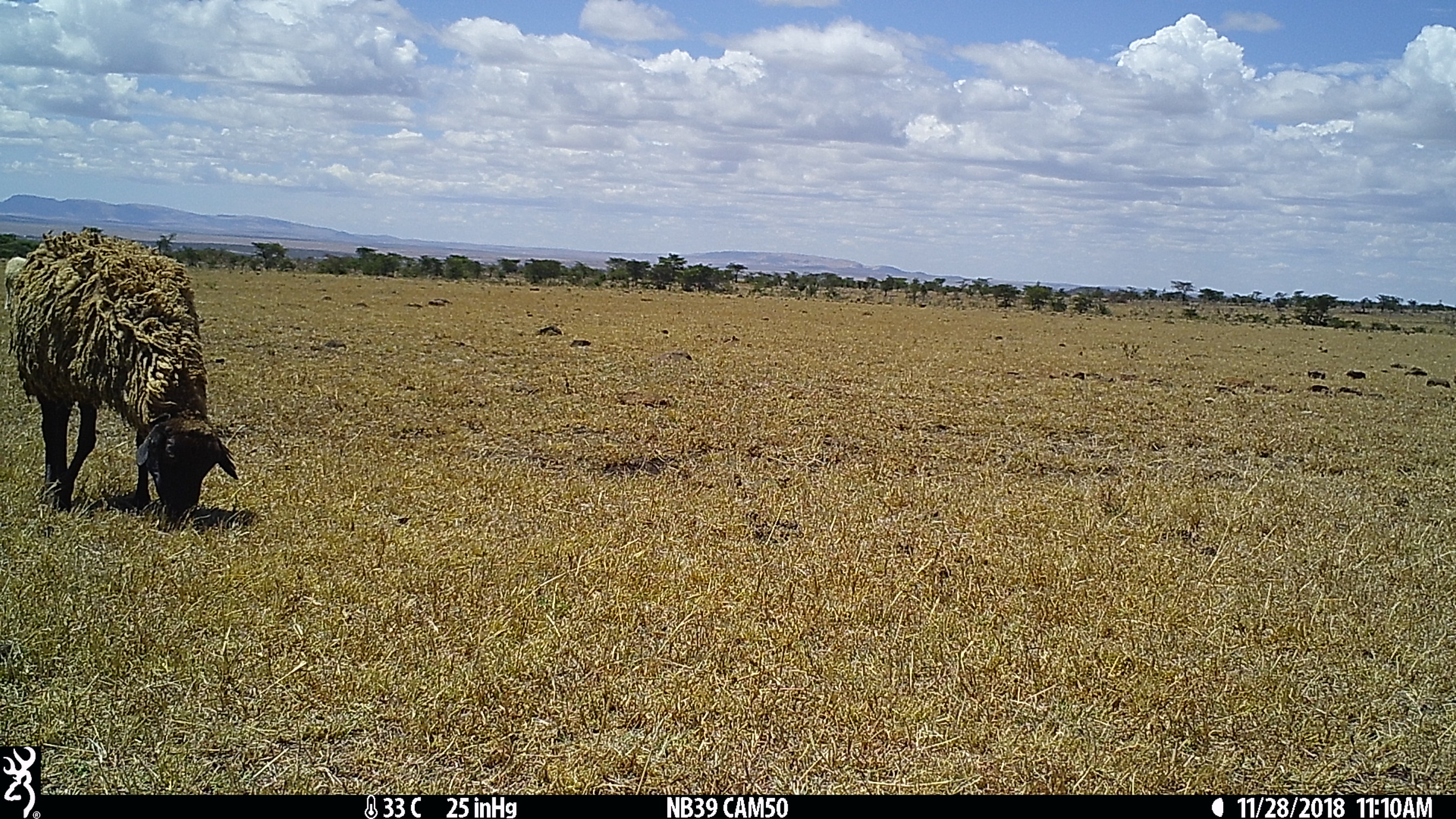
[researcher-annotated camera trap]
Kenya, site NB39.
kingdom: Animalia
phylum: Chordata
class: Mammalia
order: Artiodactyla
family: Bovidae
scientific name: Bovidae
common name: sheep or goat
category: shoat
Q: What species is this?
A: Shoat (sheep or goat) (Bovidae).